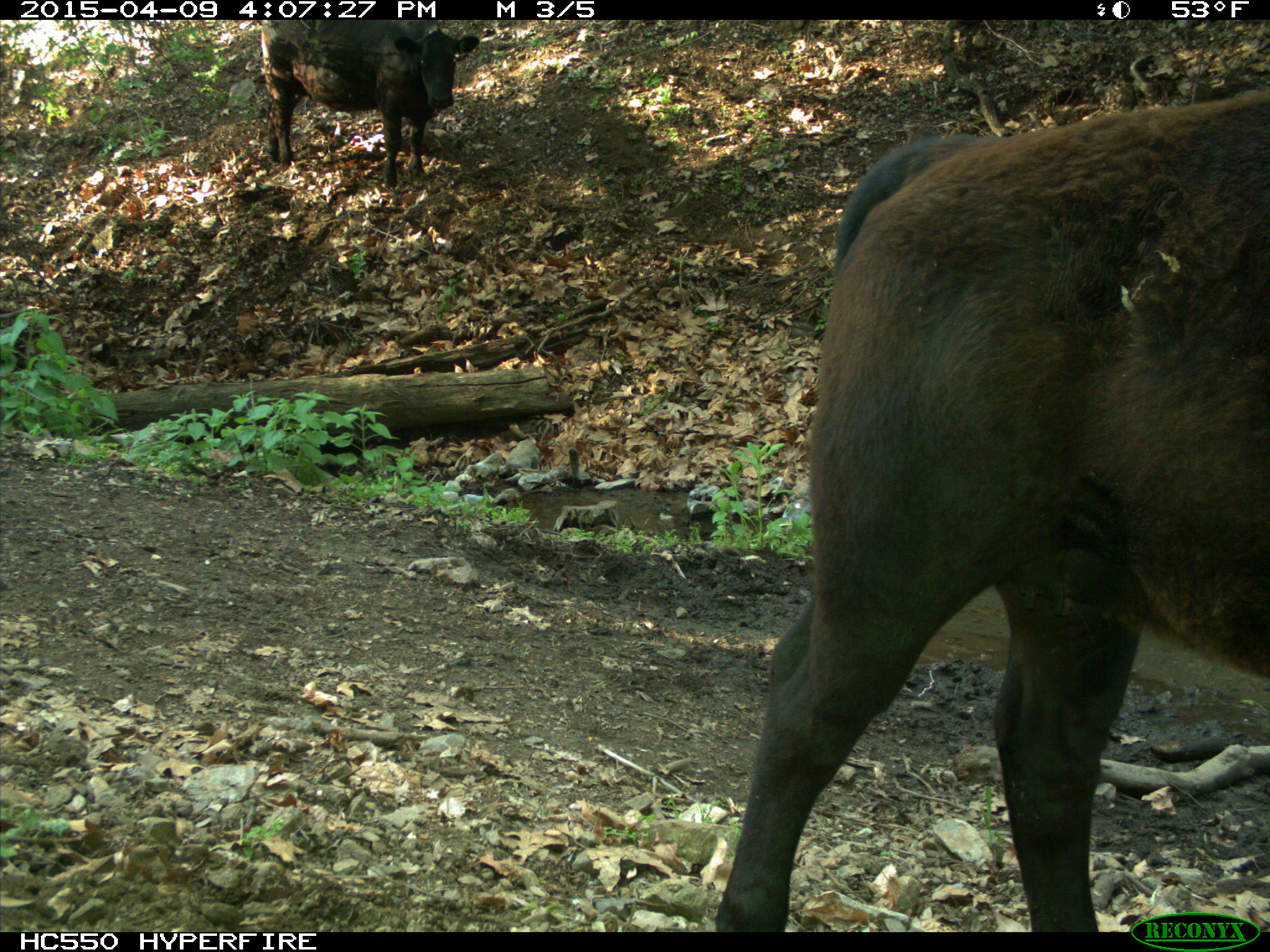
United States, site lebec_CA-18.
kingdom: Animalia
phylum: Chordata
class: Mammalia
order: Artiodactyla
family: Bovidae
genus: Bos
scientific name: Bos taurus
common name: domestic cow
Bos taurus (domestic cow).